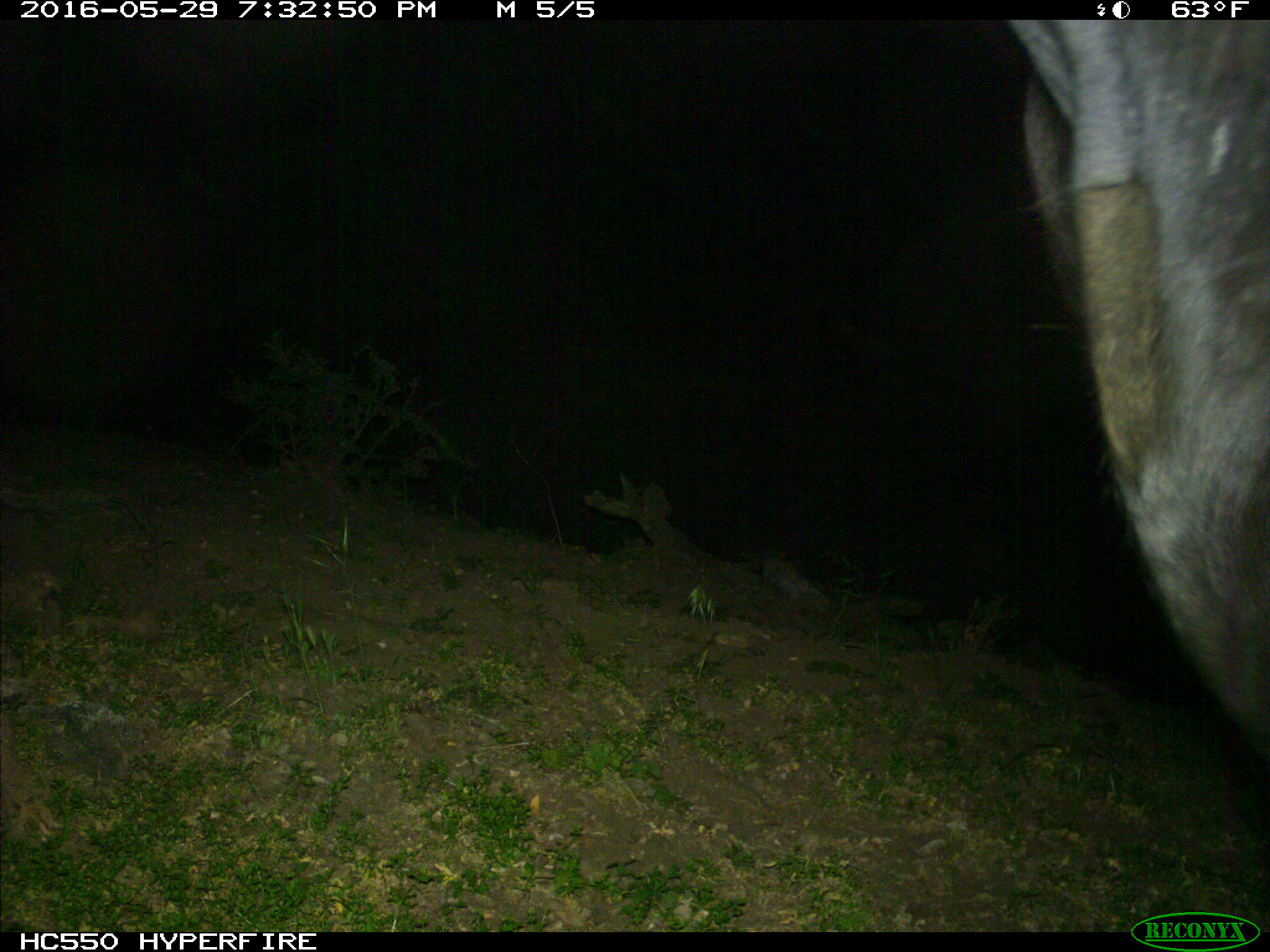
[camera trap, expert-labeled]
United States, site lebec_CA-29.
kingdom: Animalia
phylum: Chordata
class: Mammalia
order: Artiodactyla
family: Bovidae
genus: Bos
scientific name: Bos taurus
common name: domestic cow